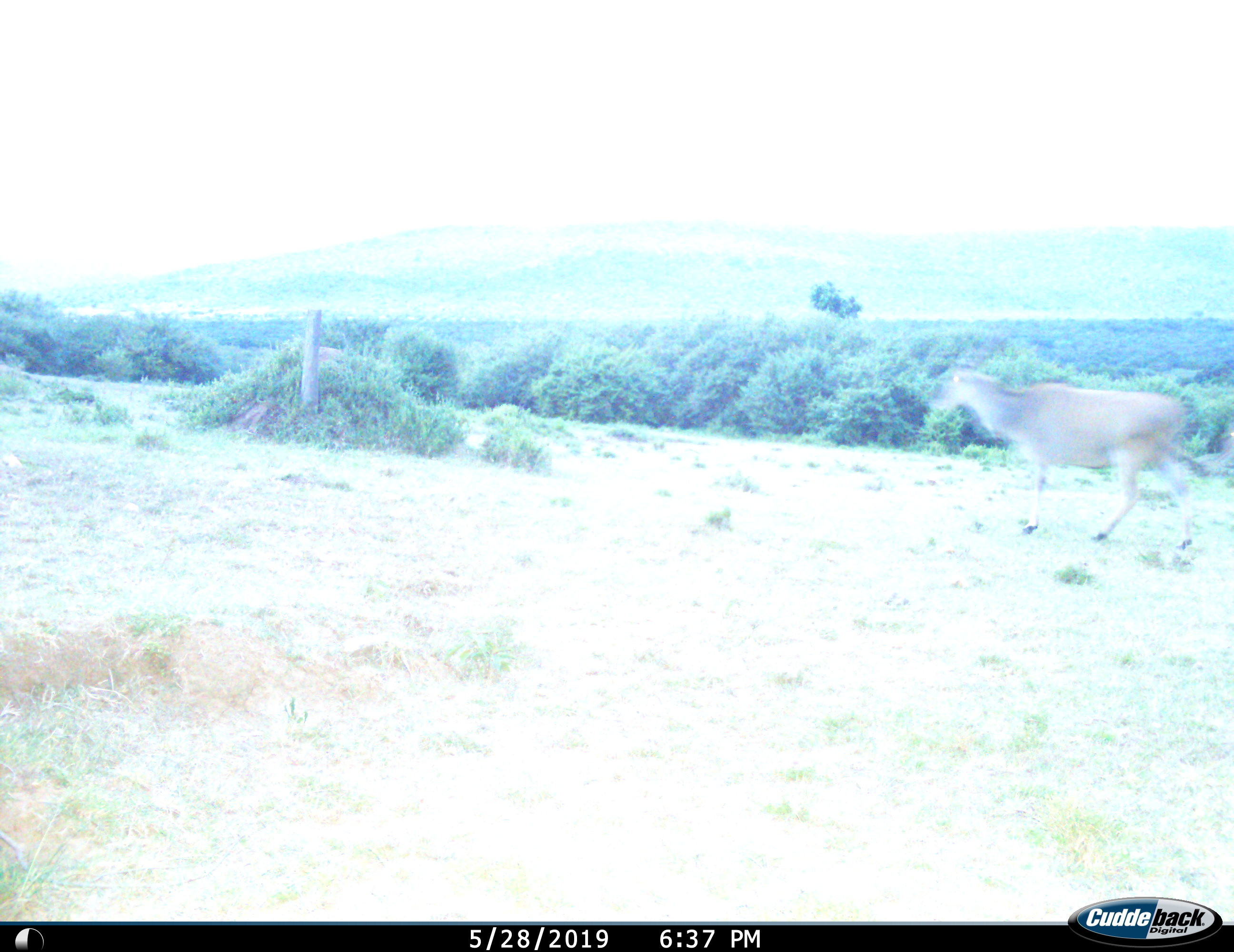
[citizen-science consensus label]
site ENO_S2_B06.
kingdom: Animalia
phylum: Chordata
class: Mammalia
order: Artiodactyla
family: Bovidae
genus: Tragelaphus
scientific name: Tragelaphus oryx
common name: eland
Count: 1.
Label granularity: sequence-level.